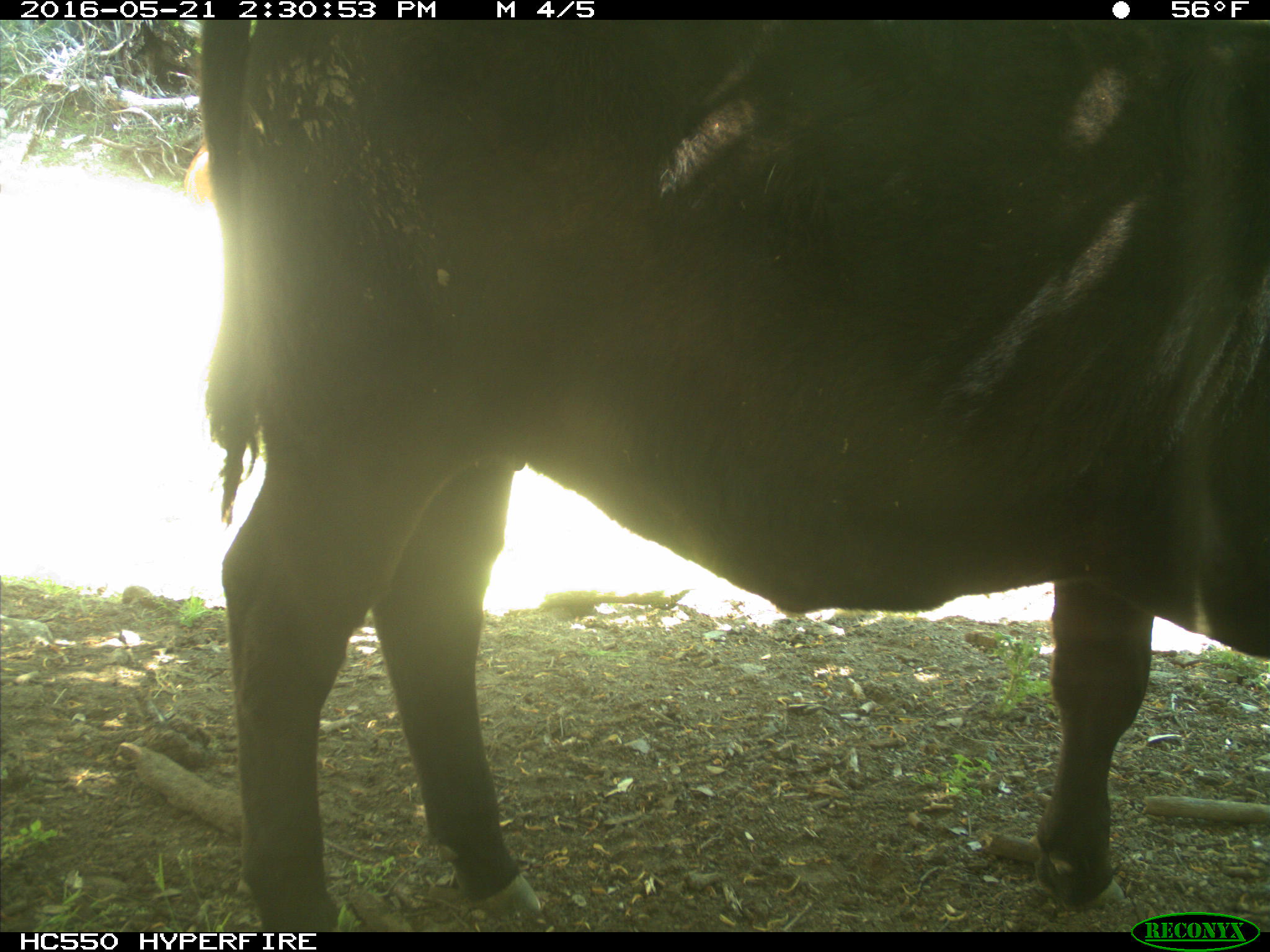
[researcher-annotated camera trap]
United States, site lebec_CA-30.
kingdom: Animalia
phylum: Chordata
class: Mammalia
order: Artiodactyla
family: Bovidae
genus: Bos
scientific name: Bos taurus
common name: domestic cow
Bos taurus (domestic cow).